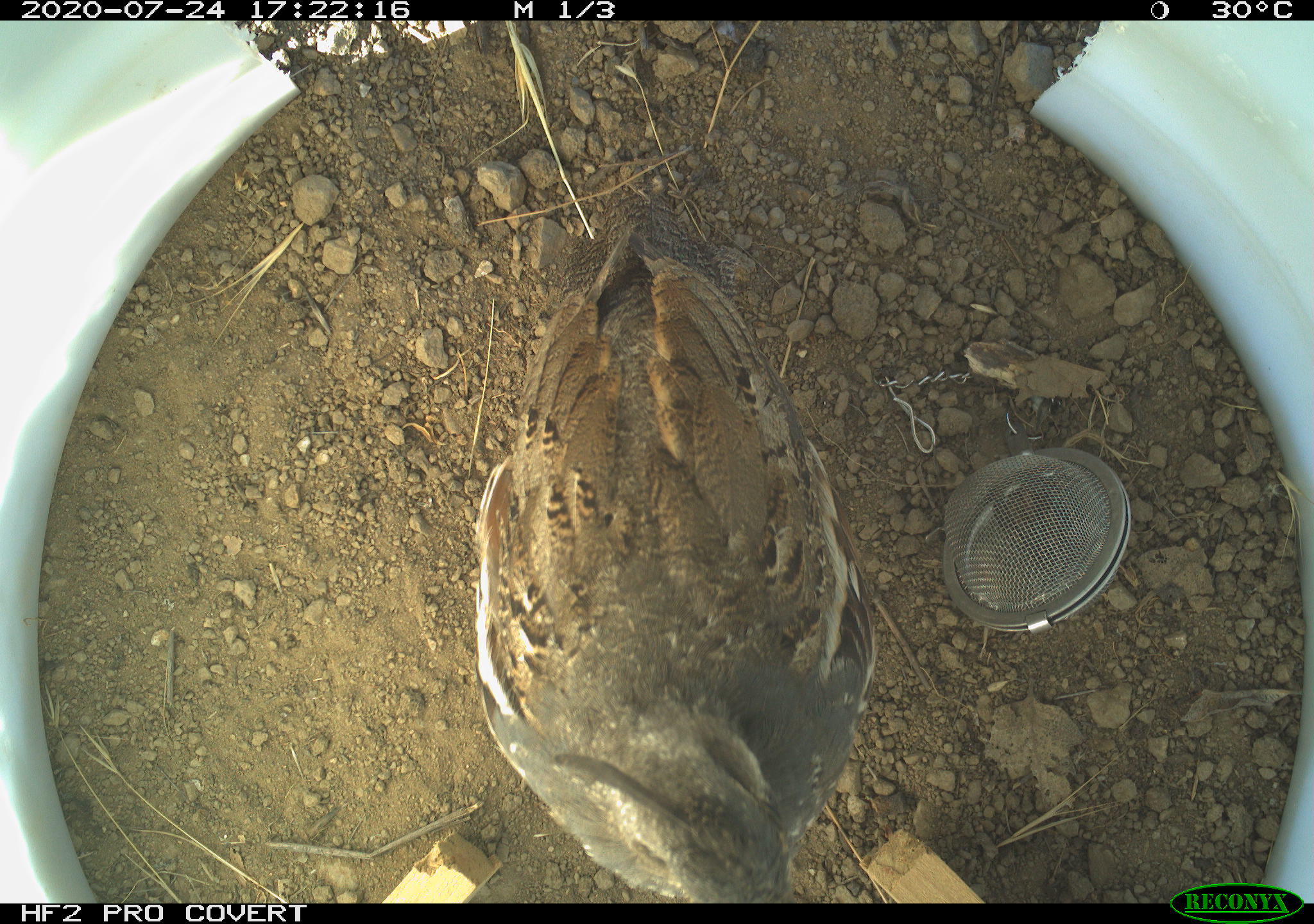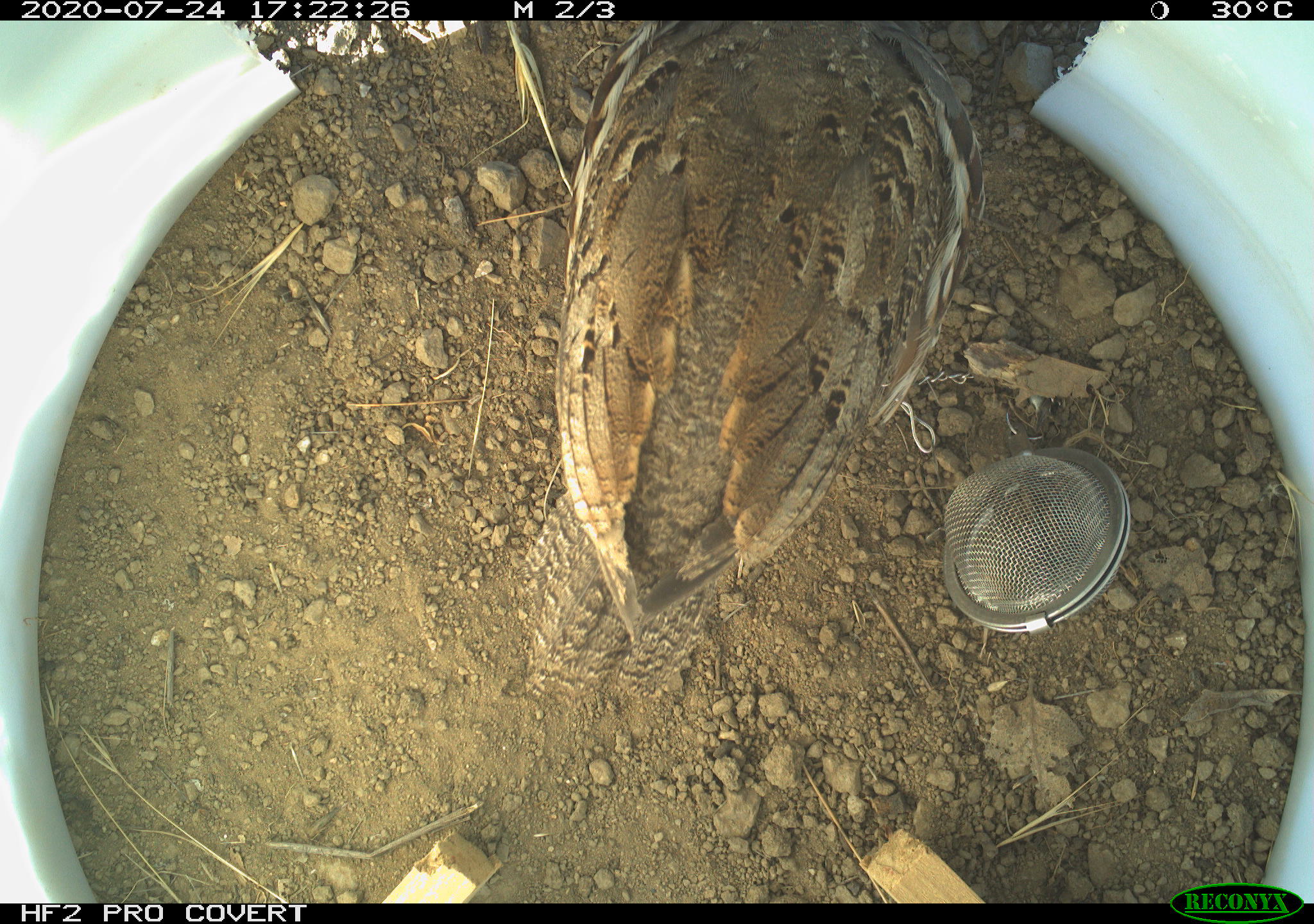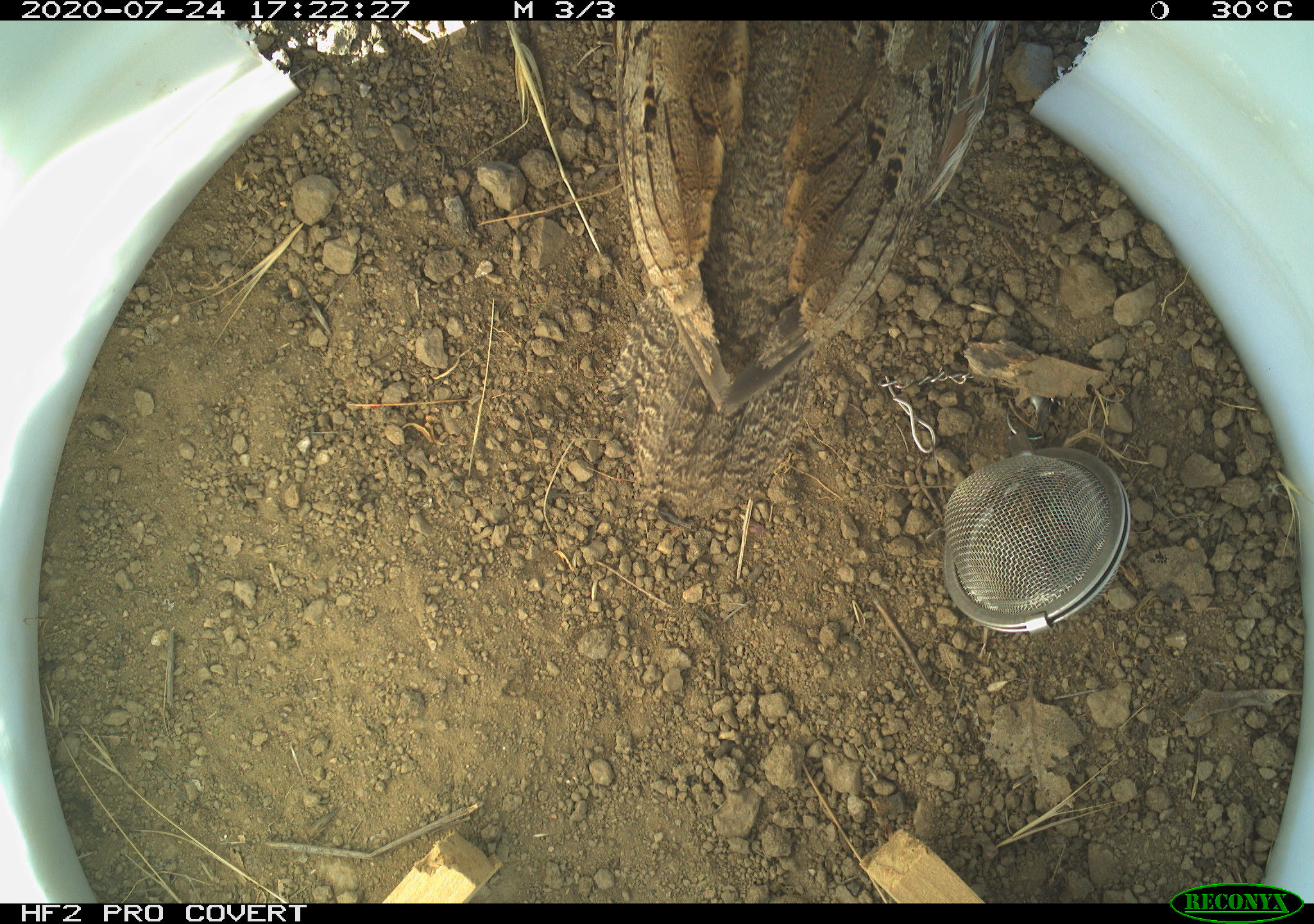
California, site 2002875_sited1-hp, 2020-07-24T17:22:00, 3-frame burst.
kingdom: Animalia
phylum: Chordata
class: Aves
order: Galliformes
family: Phasianidae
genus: Ophrysia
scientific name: Ophrysia superciliosa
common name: mountain quail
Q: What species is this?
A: Mountain quail (Ophrysia superciliosa).